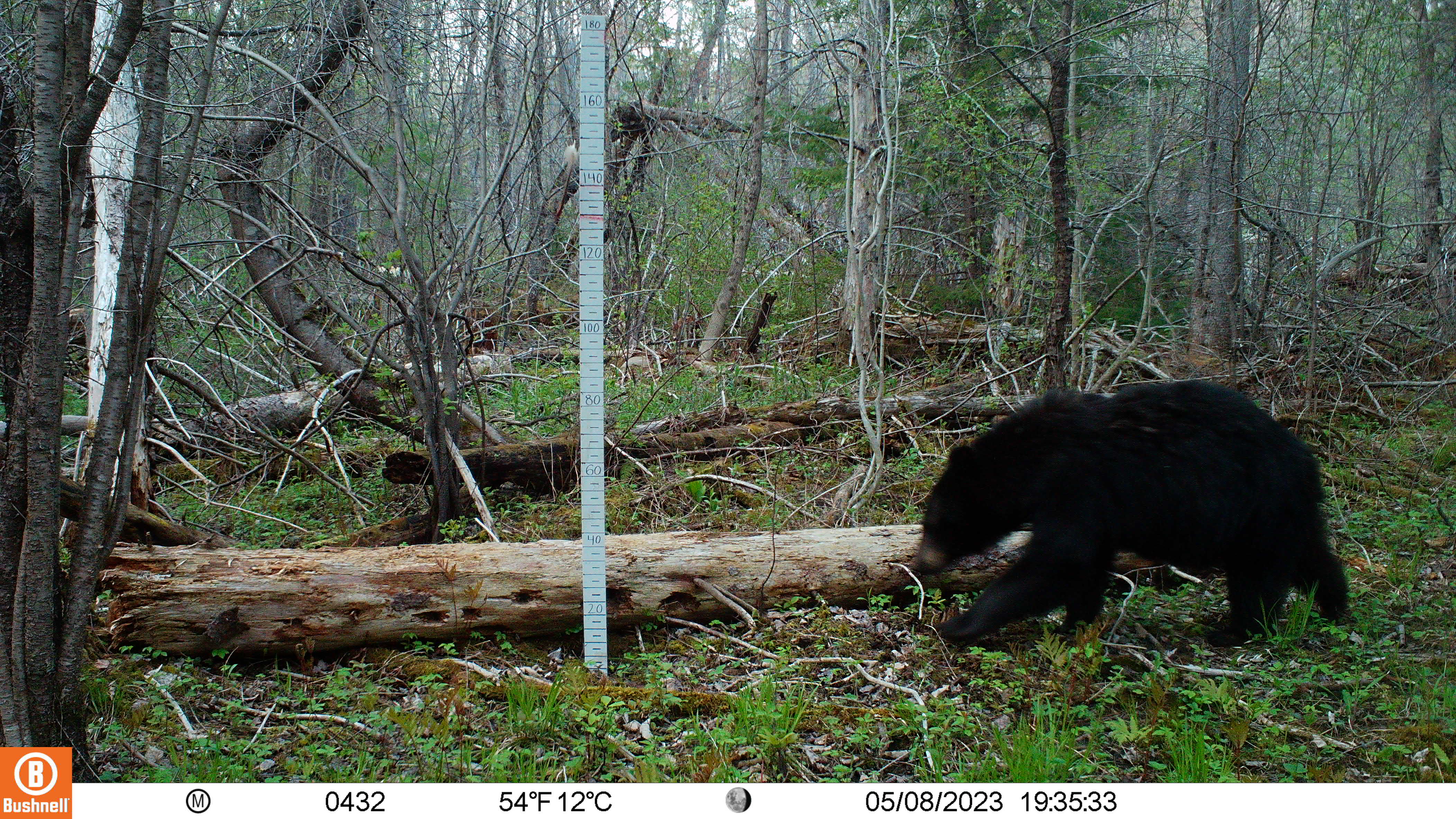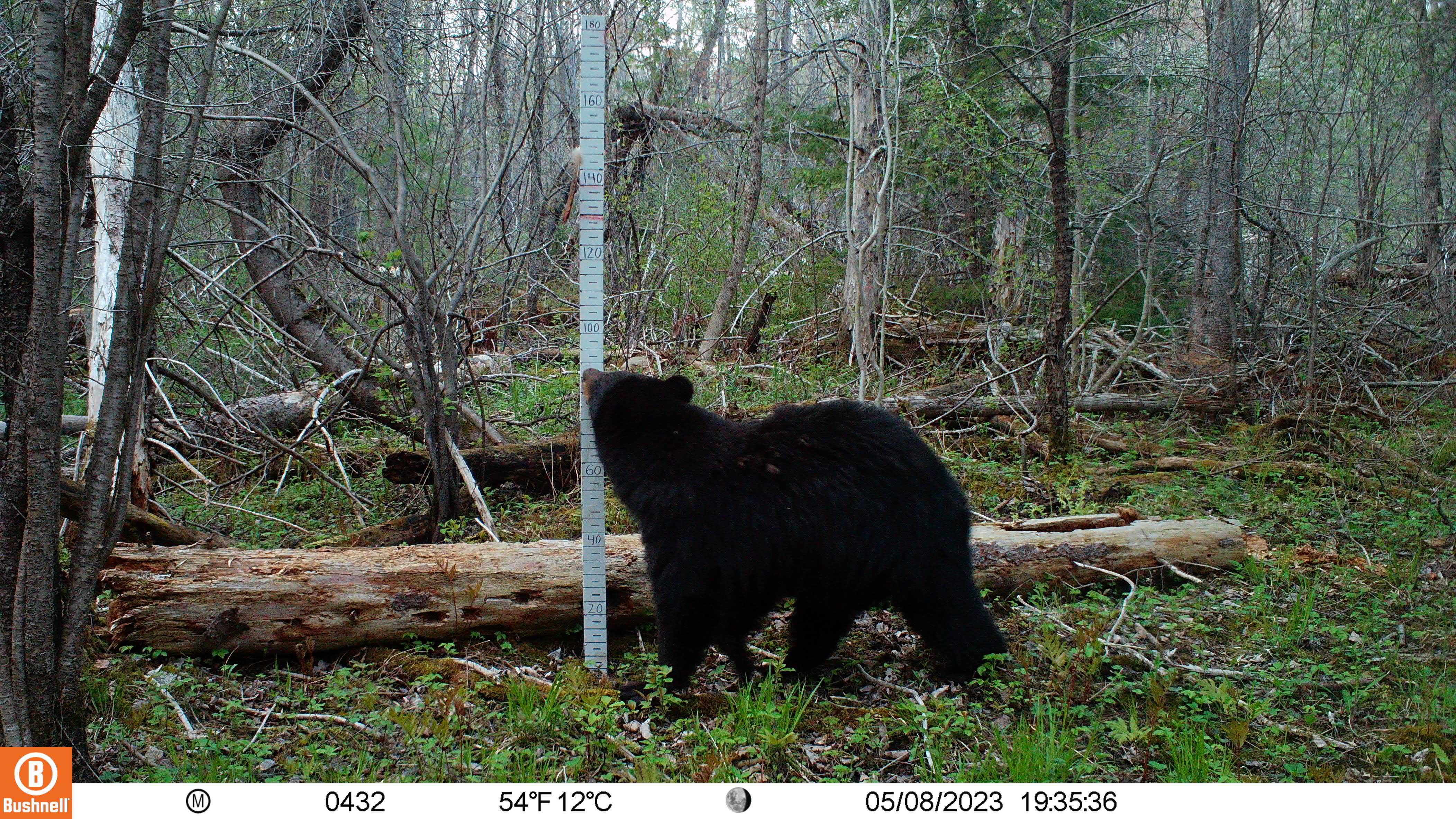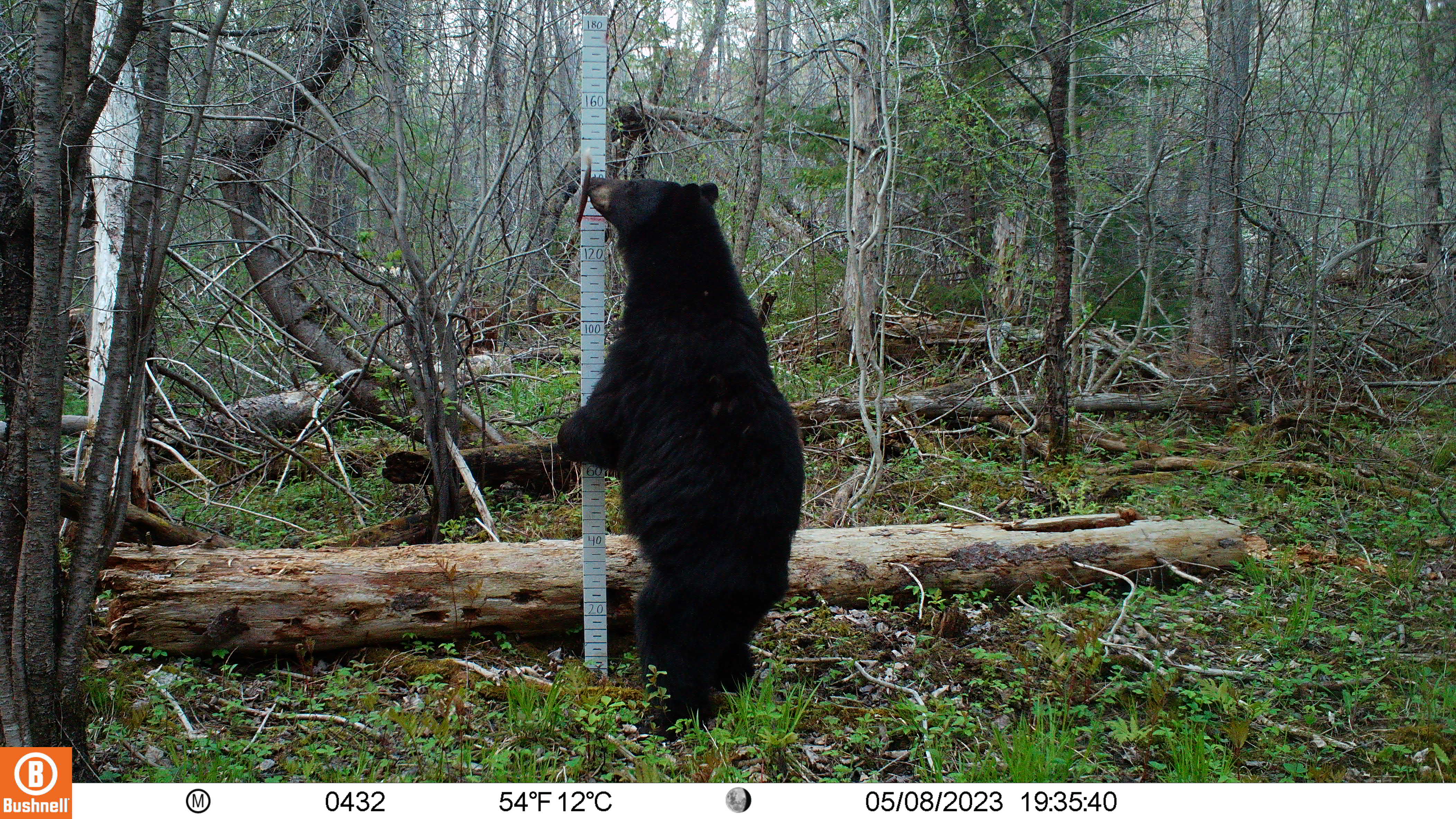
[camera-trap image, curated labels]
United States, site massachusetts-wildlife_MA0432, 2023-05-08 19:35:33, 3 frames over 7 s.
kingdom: Animalia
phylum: Chordata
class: Mammalia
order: Carnivora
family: Ursidae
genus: Ursus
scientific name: Ursus americanus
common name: black bear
Black bear (Ursus americanus).